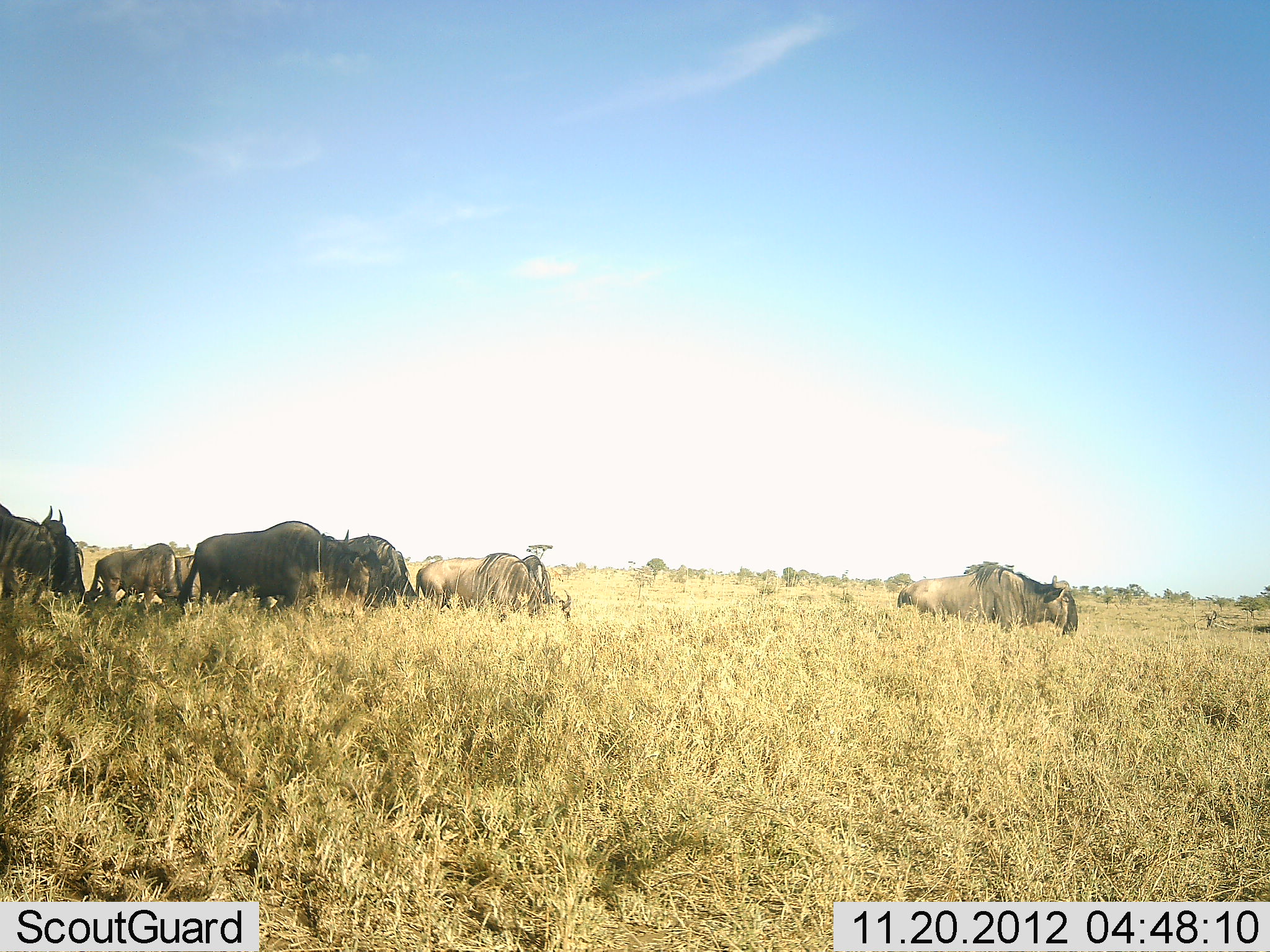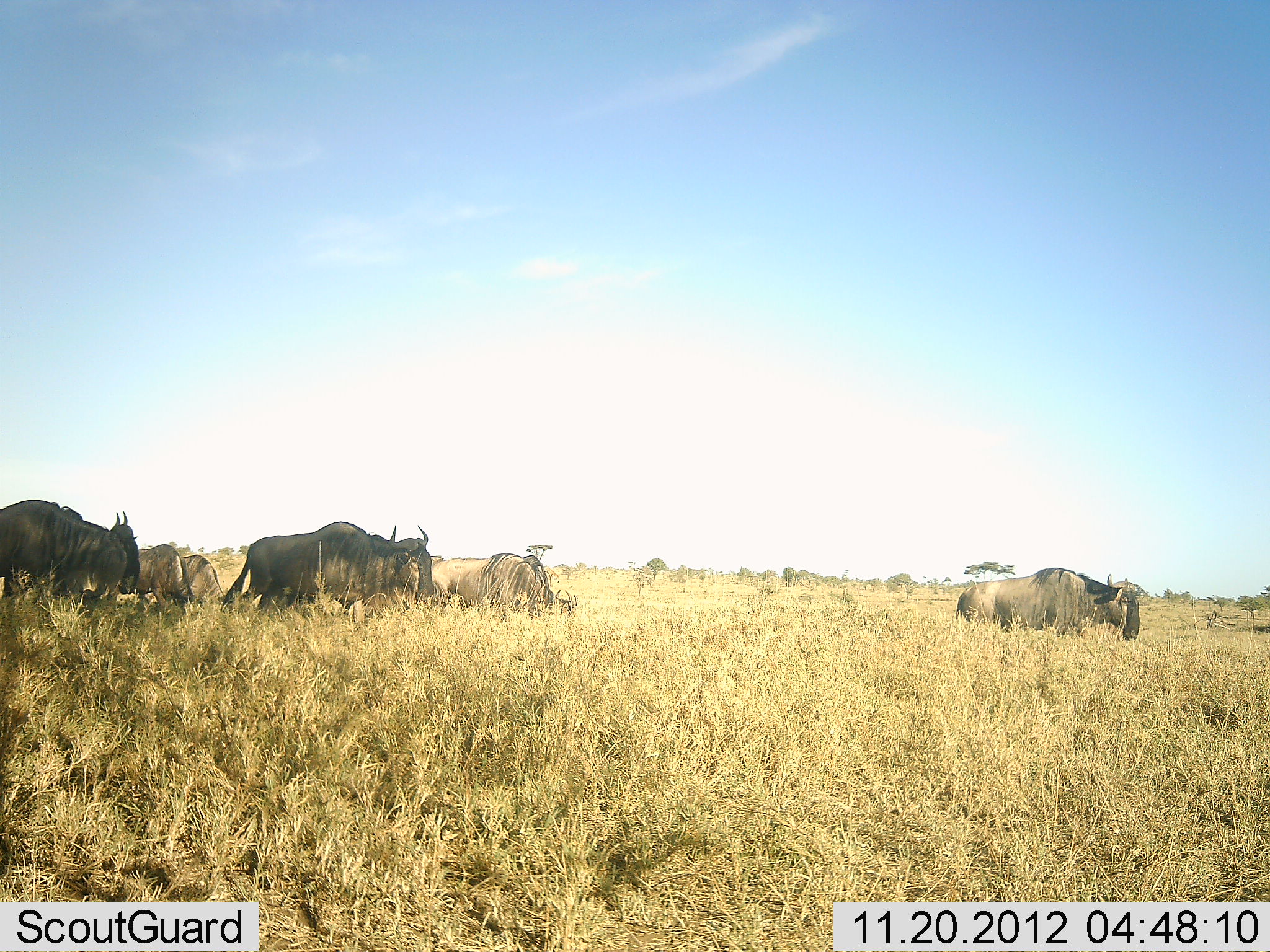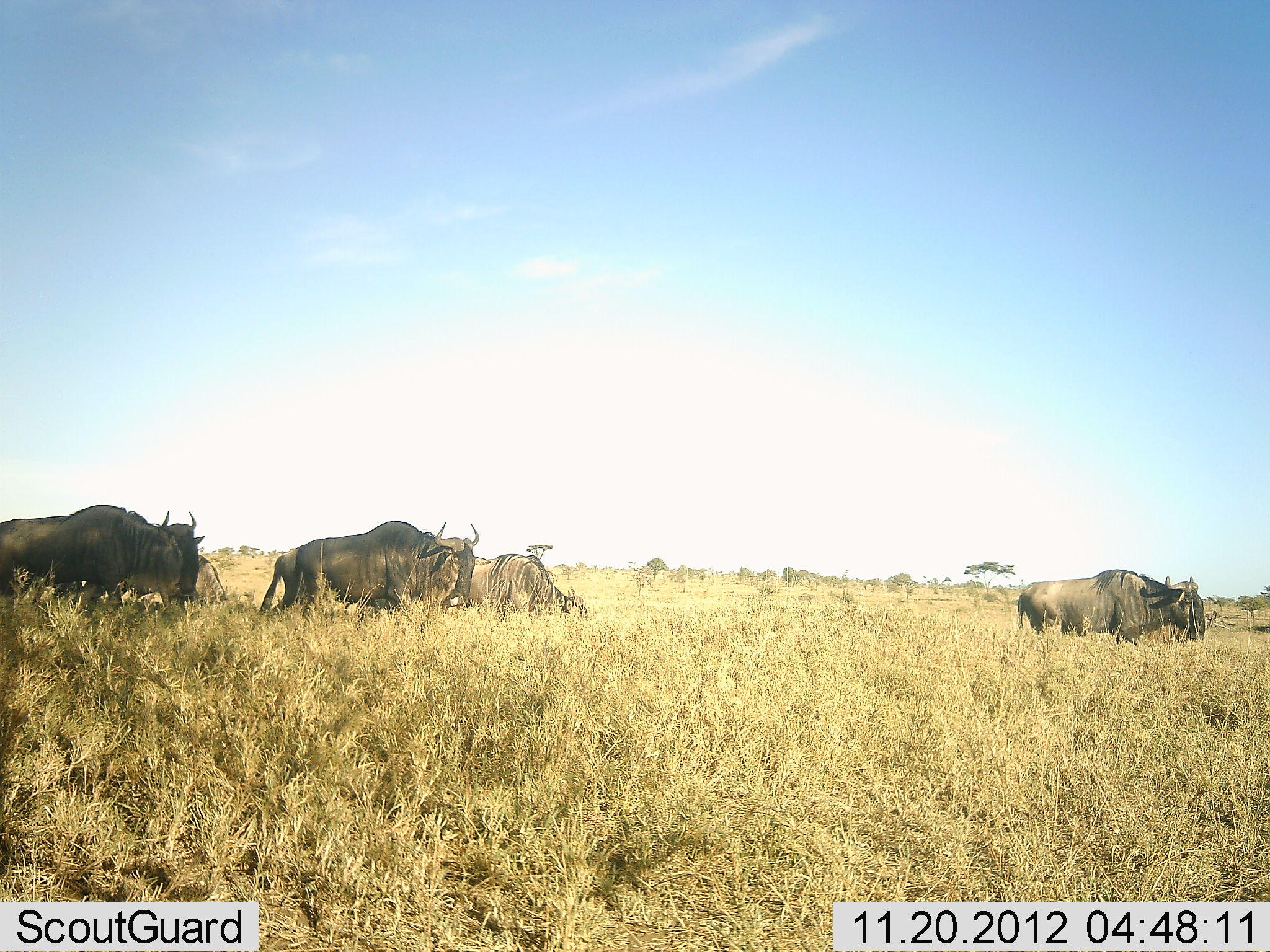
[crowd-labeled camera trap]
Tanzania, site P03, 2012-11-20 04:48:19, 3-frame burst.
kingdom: Animalia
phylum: Chordata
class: Mammalia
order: Artiodactyla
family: Bovidae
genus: Connochaetes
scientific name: Connochaetes taurinus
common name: blue wildebeest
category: wildebeest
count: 7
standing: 30%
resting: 0%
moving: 100%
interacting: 0%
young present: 10%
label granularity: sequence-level